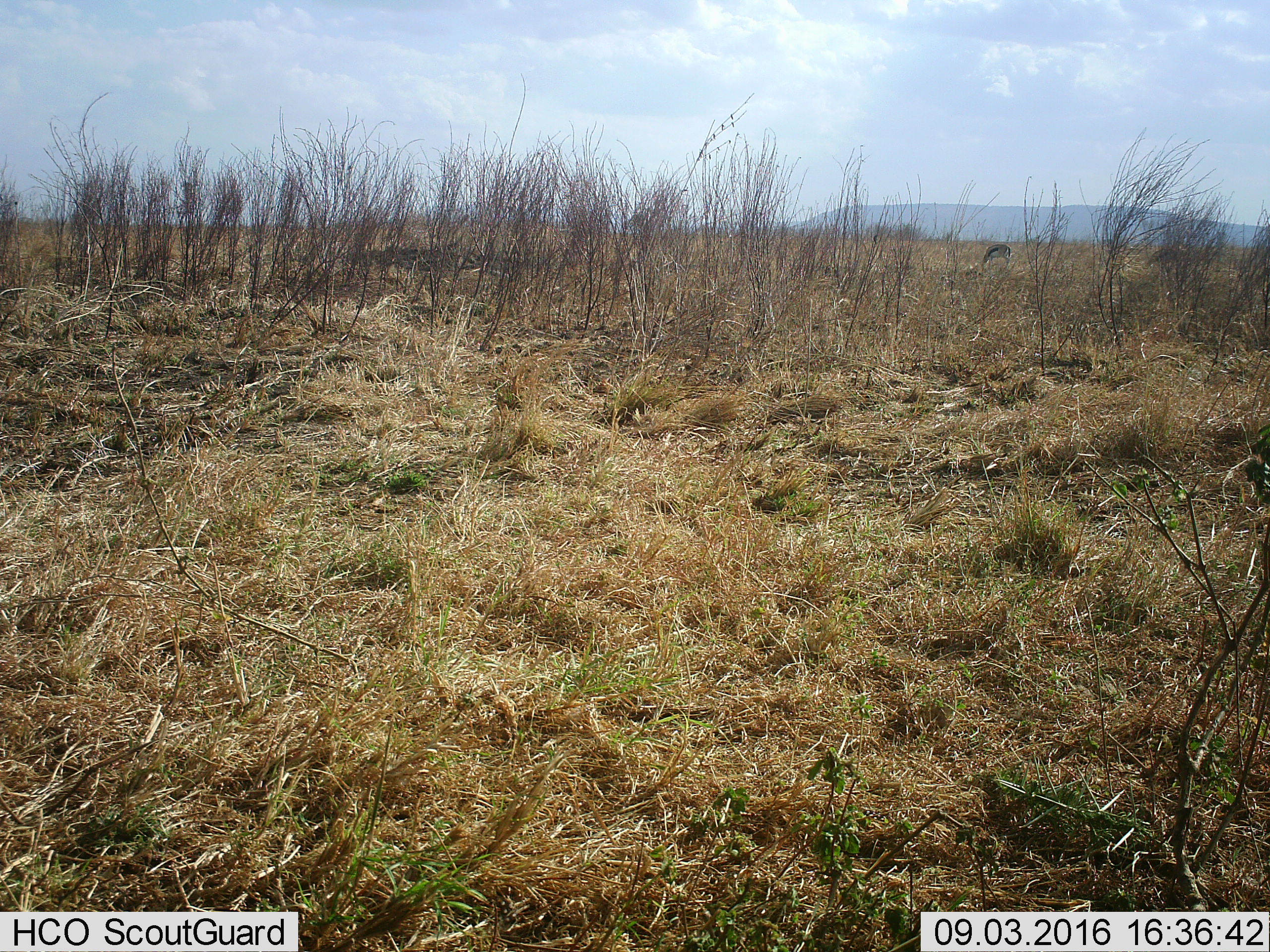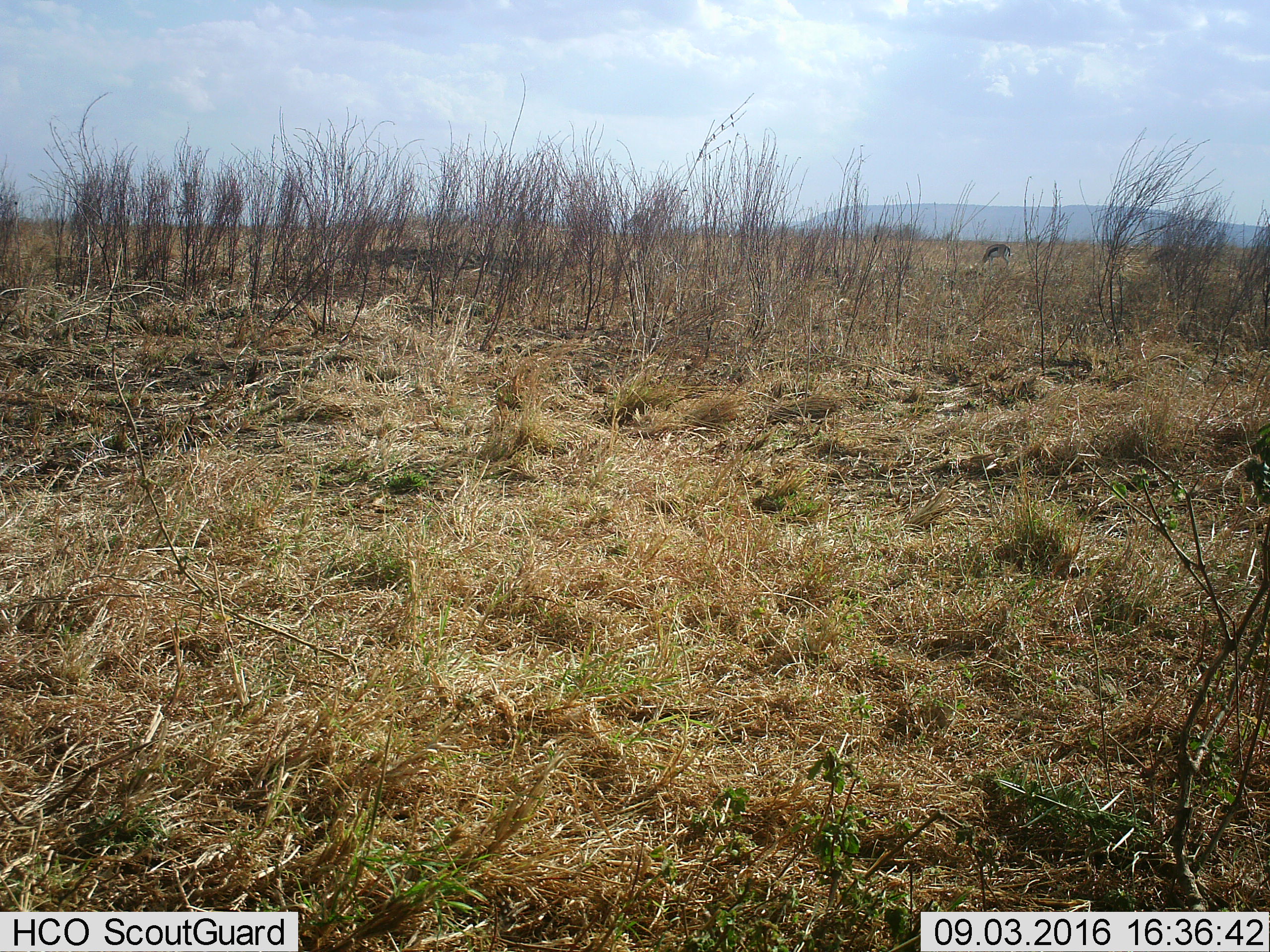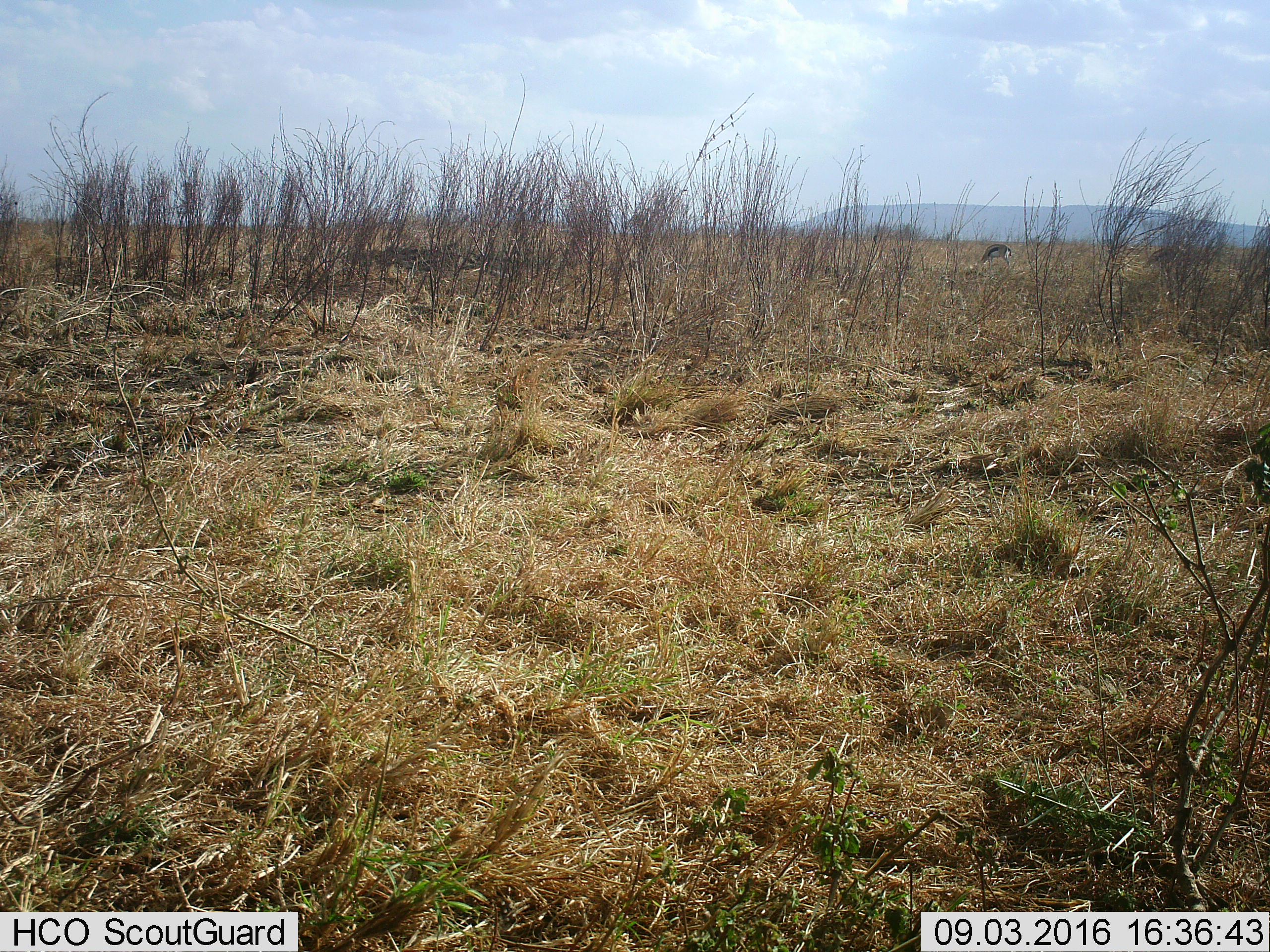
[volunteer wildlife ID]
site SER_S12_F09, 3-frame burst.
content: unidentified animal